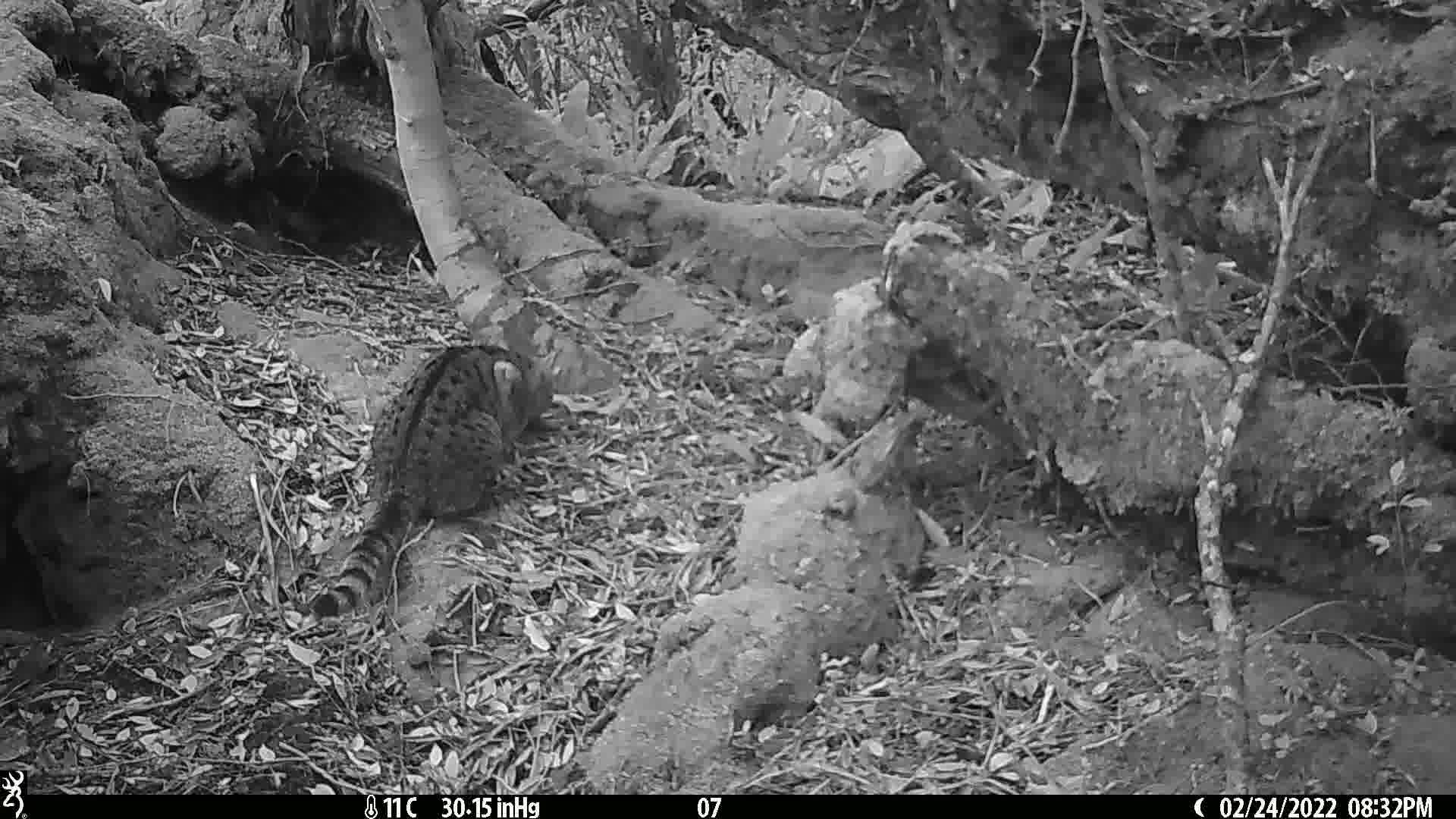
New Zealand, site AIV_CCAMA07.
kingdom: Animalia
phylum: Chordata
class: Mammalia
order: Carnivora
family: Felidae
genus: Felis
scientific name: Felis catus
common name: domestic cat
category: cat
Cat (domestic cat) (Felis catus).